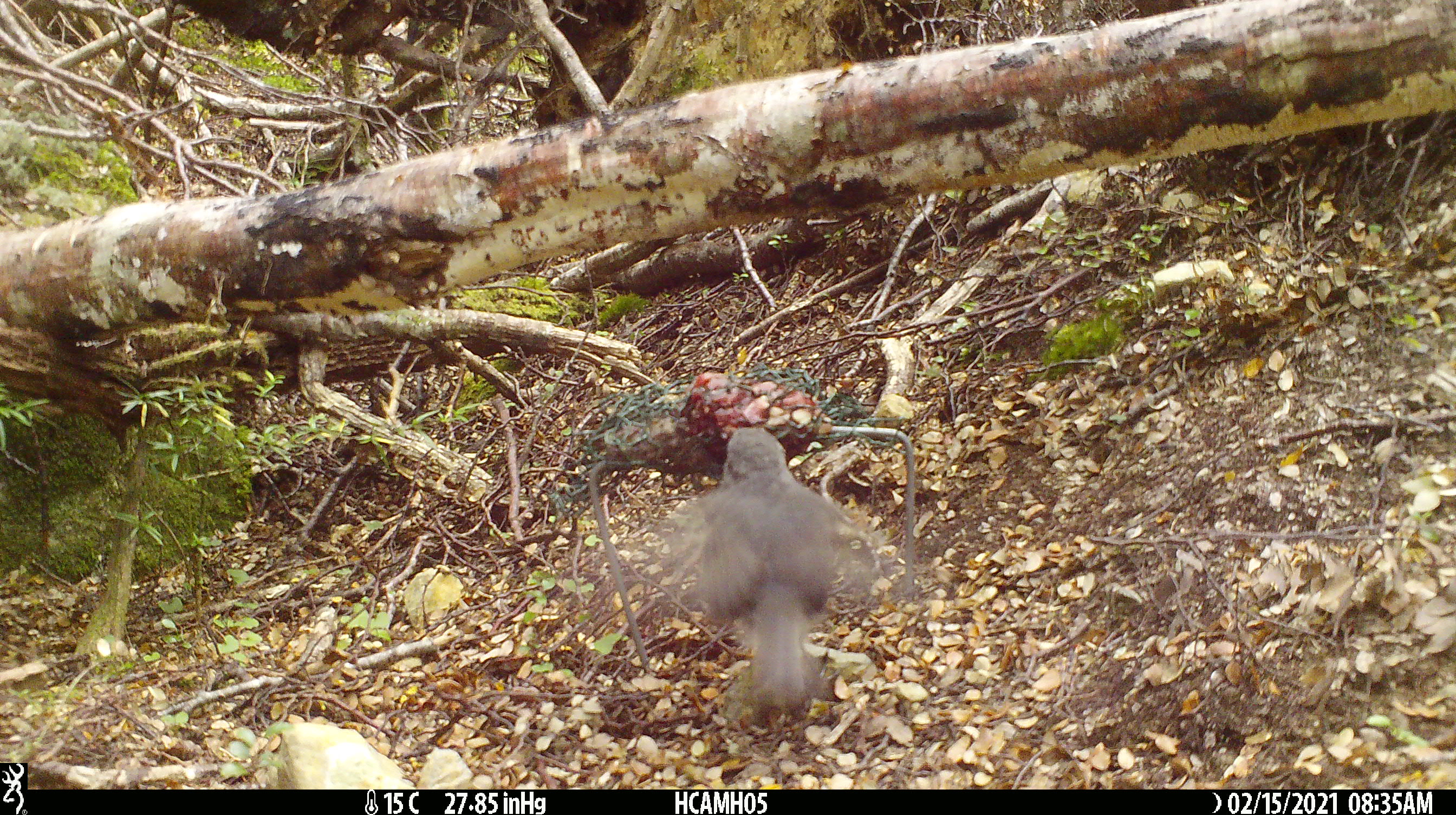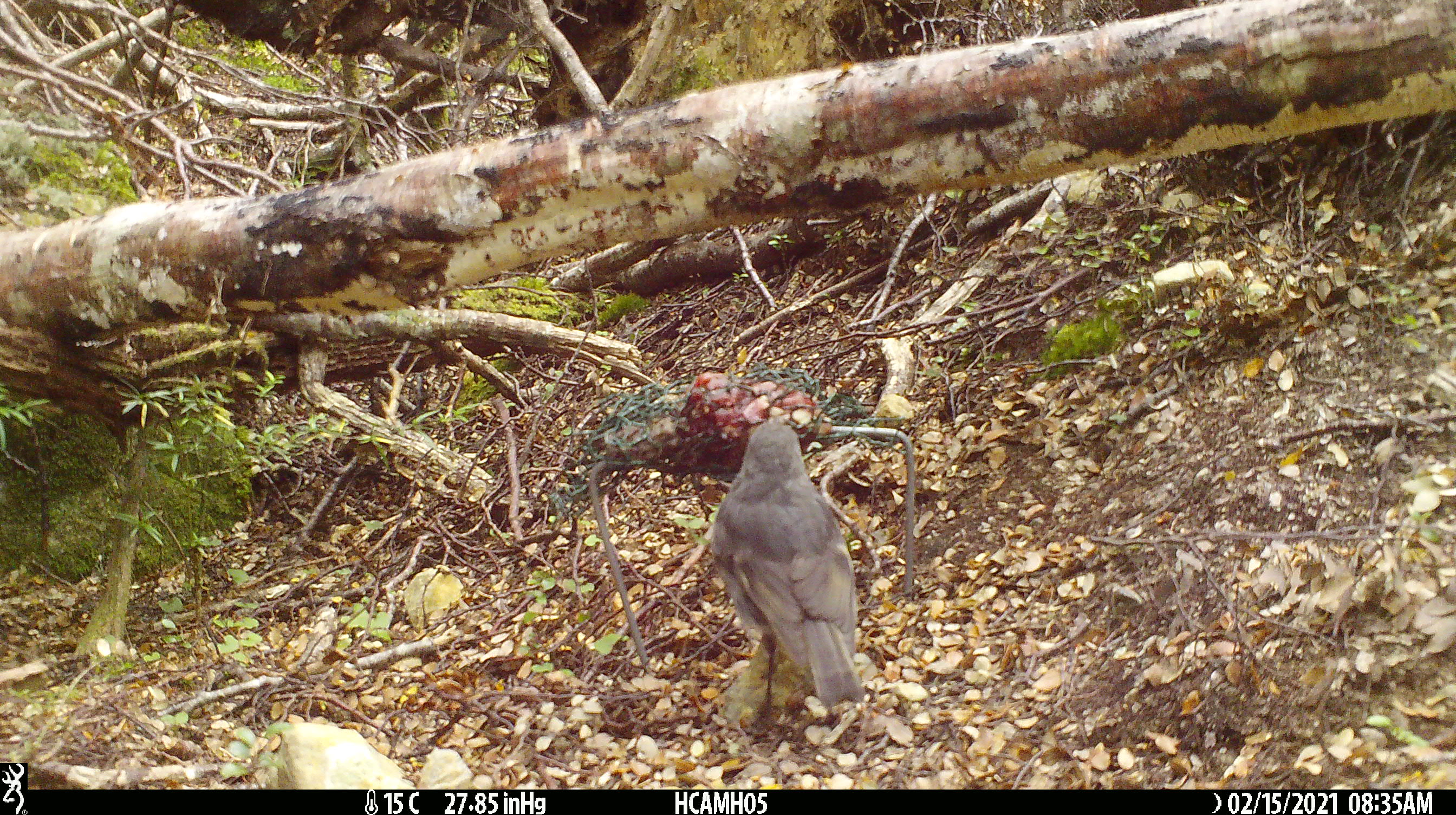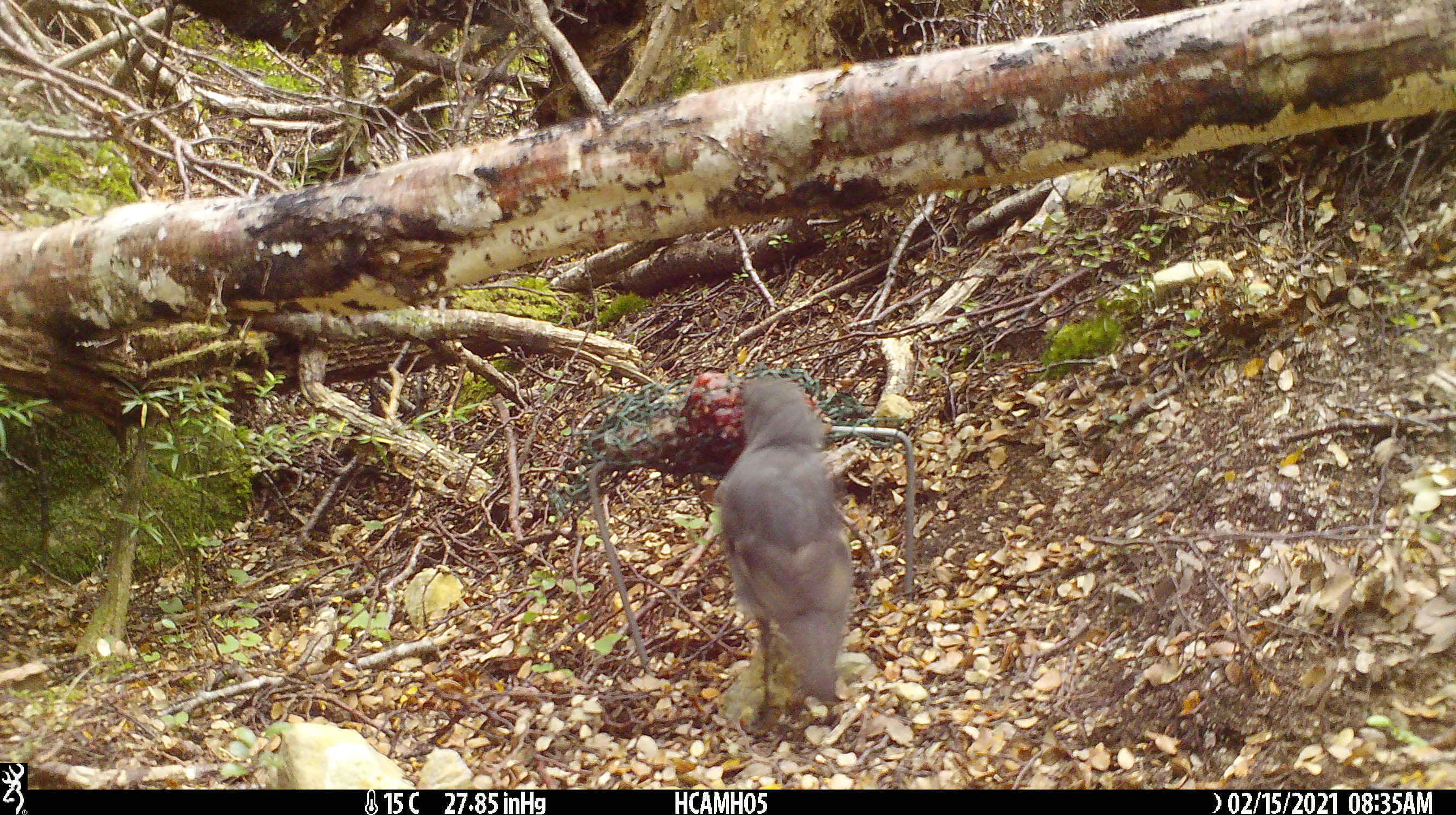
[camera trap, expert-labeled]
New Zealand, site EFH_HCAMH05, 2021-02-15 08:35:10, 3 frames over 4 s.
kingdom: Animalia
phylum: Chordata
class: Aves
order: Passeriformes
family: Petroicidae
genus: Petroica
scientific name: Petroica australis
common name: new zealand robin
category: robin